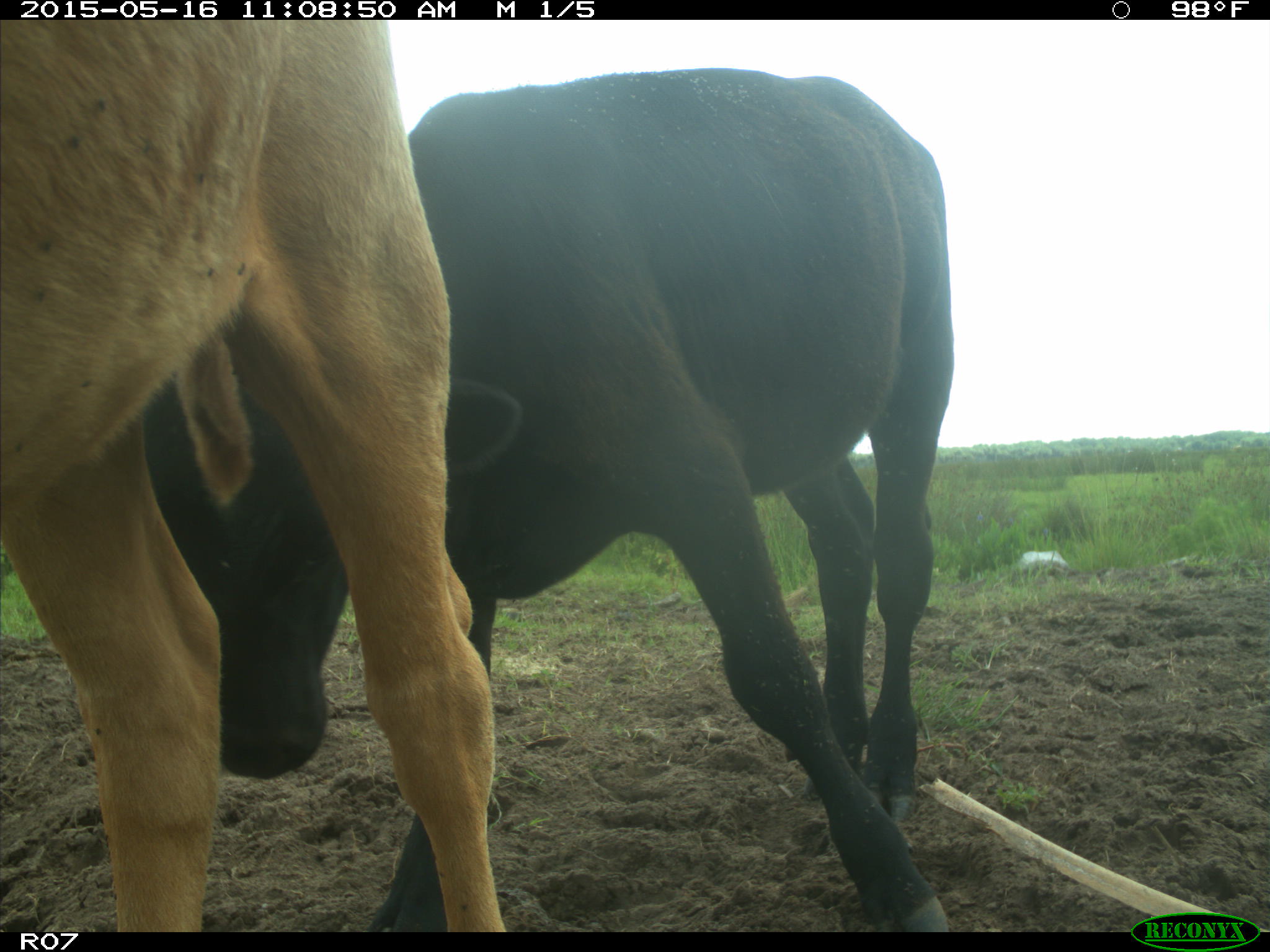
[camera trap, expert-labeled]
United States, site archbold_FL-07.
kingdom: Animalia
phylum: Chordata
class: Mammalia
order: Artiodactyla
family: Bovidae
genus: Bos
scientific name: Bos taurus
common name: domestic cow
Bos taurus (domestic cow).